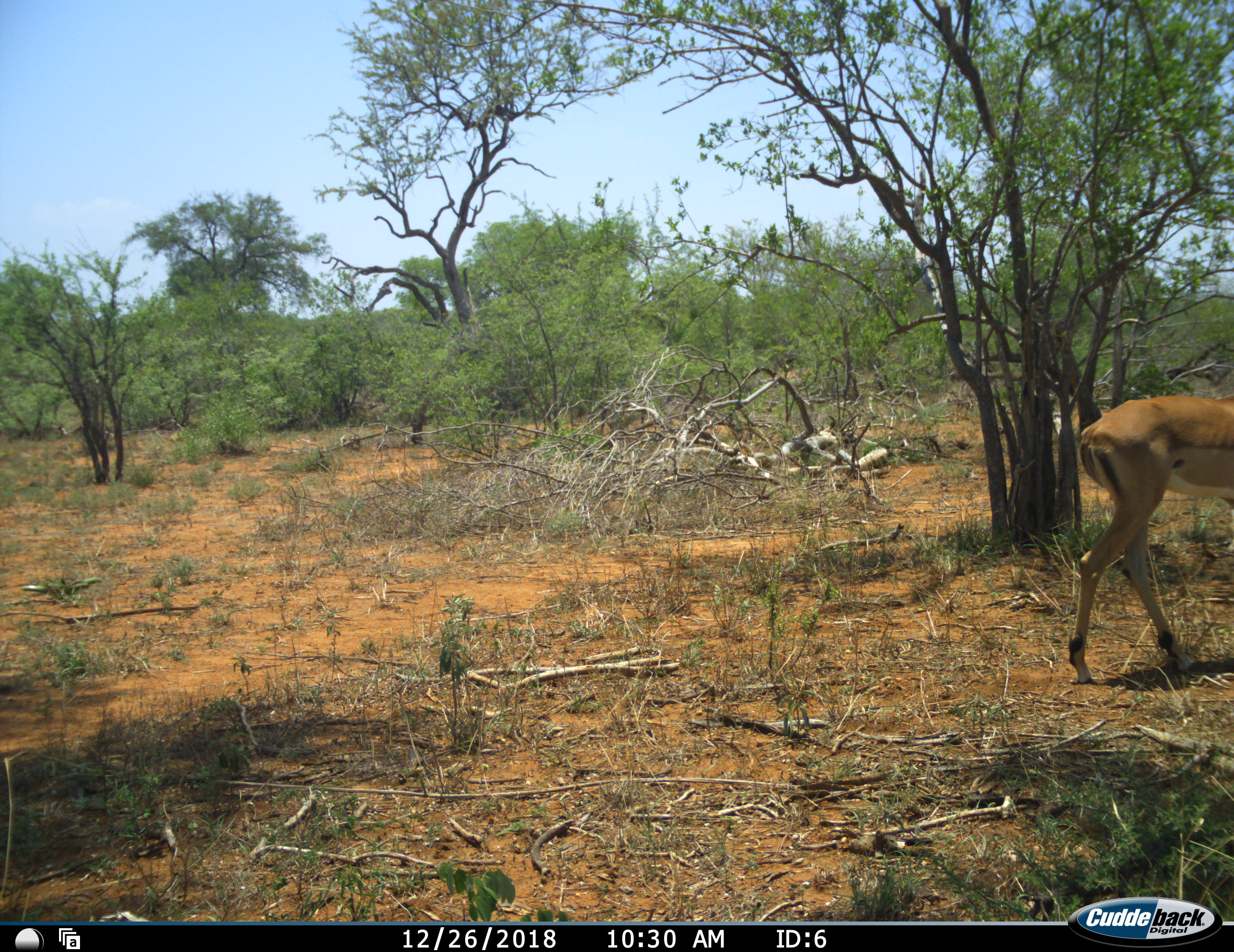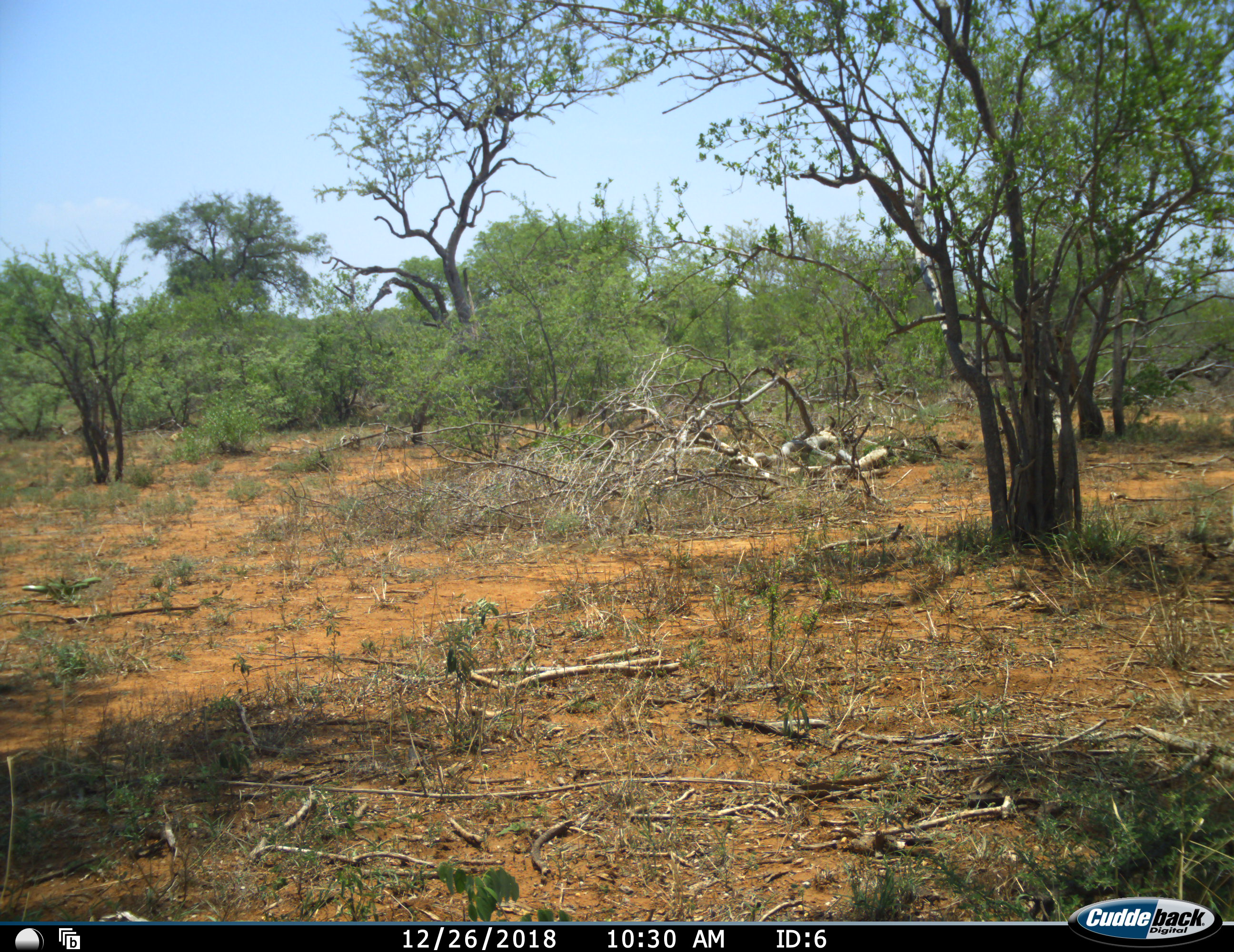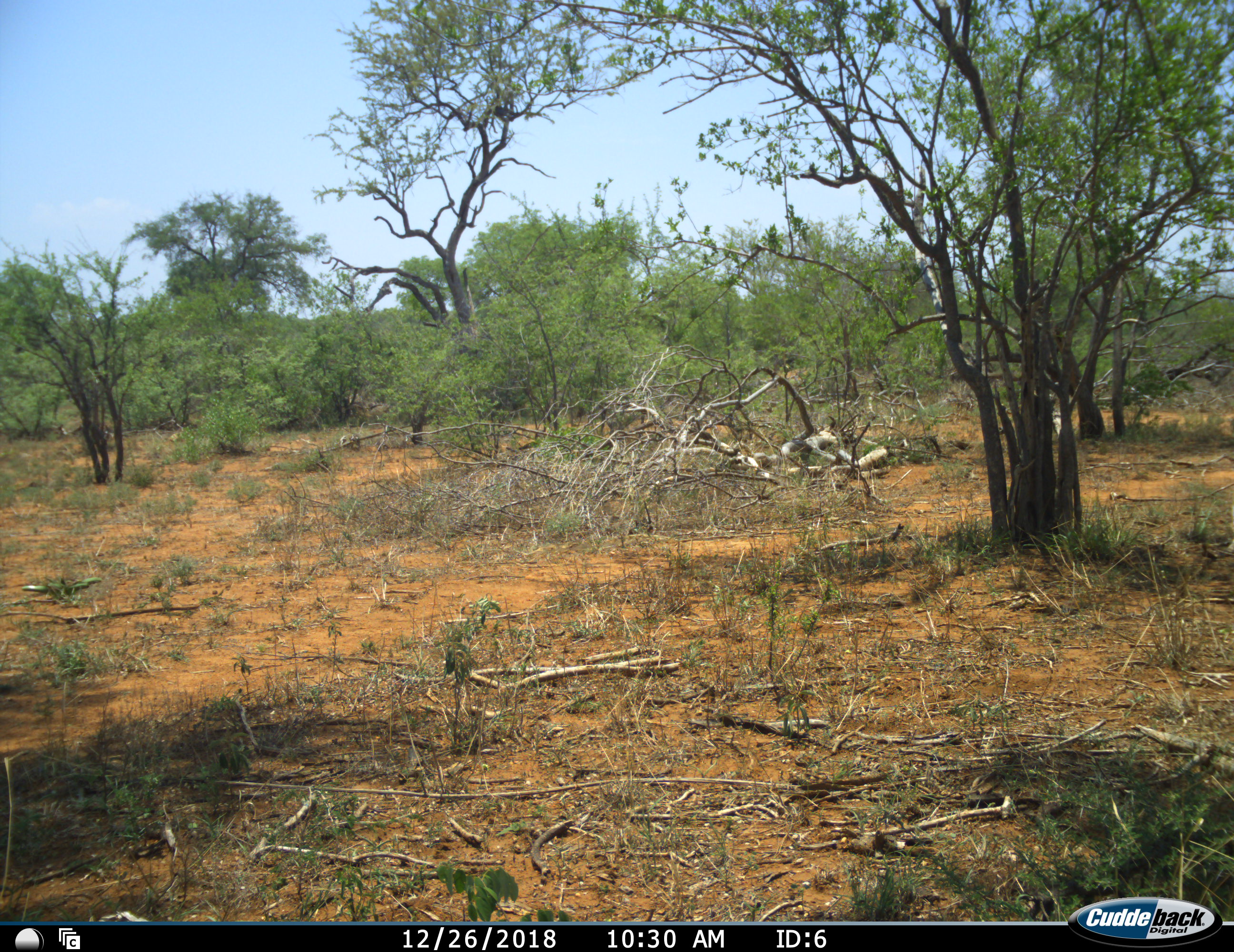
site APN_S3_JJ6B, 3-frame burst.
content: unidentified animal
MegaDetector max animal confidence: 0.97